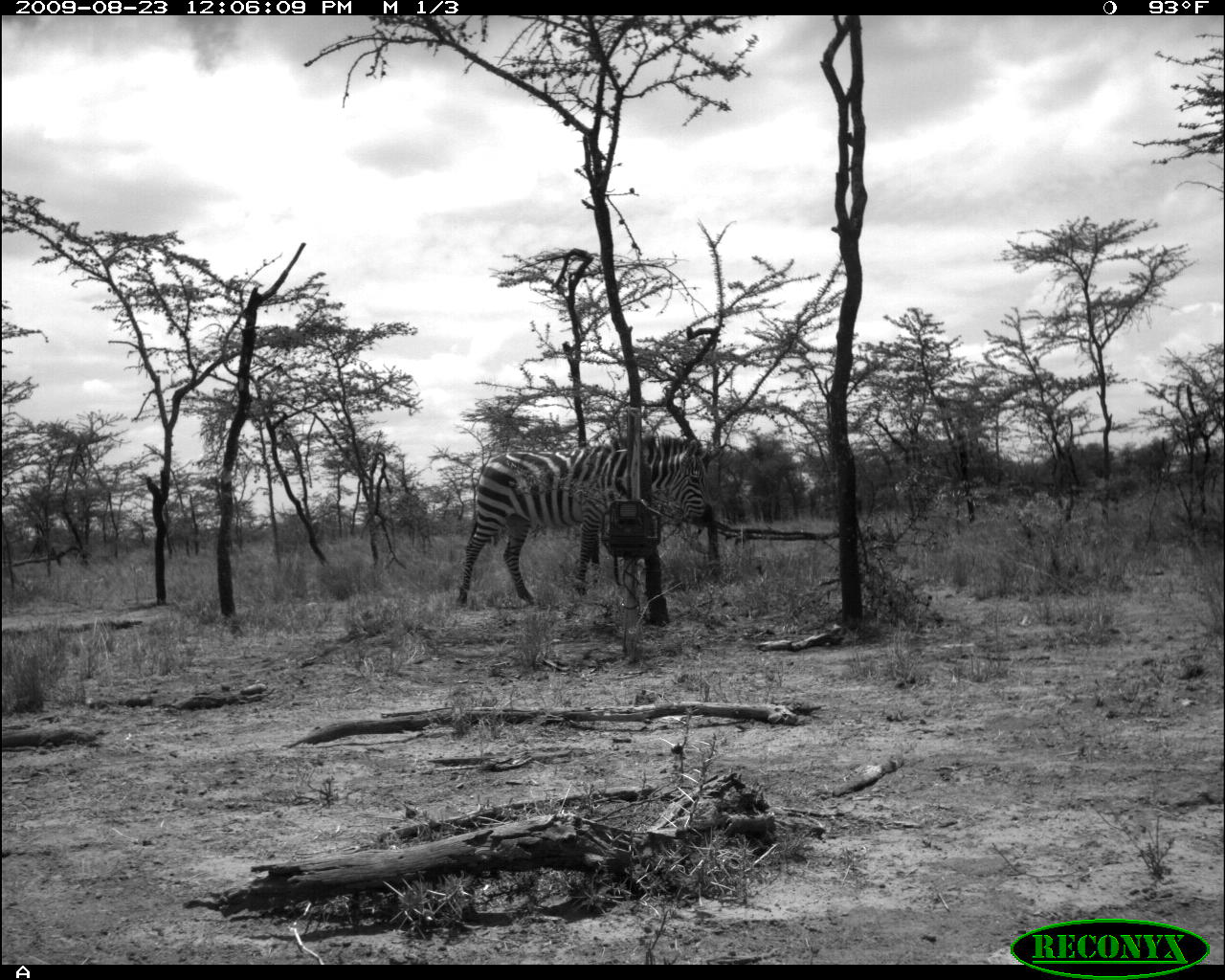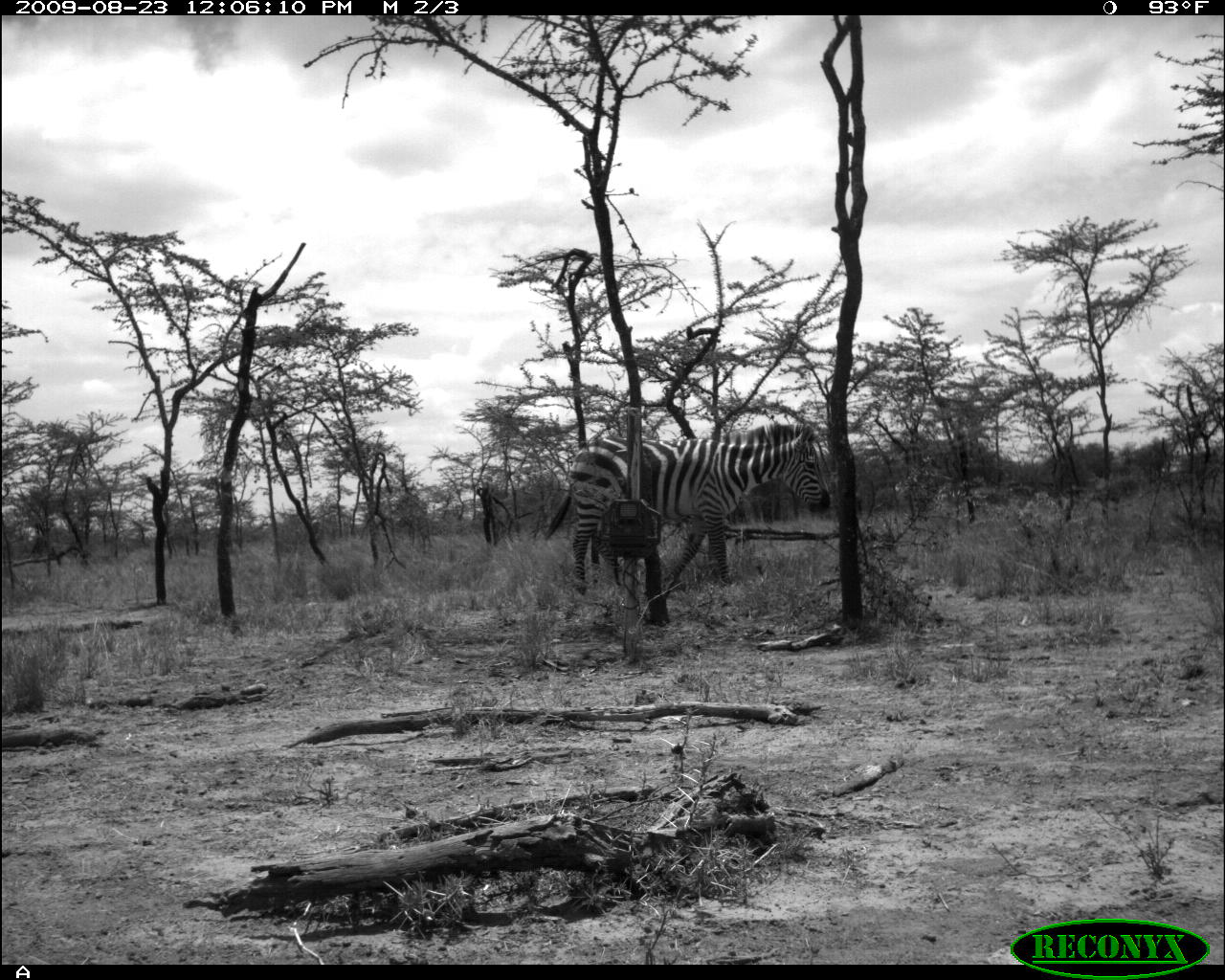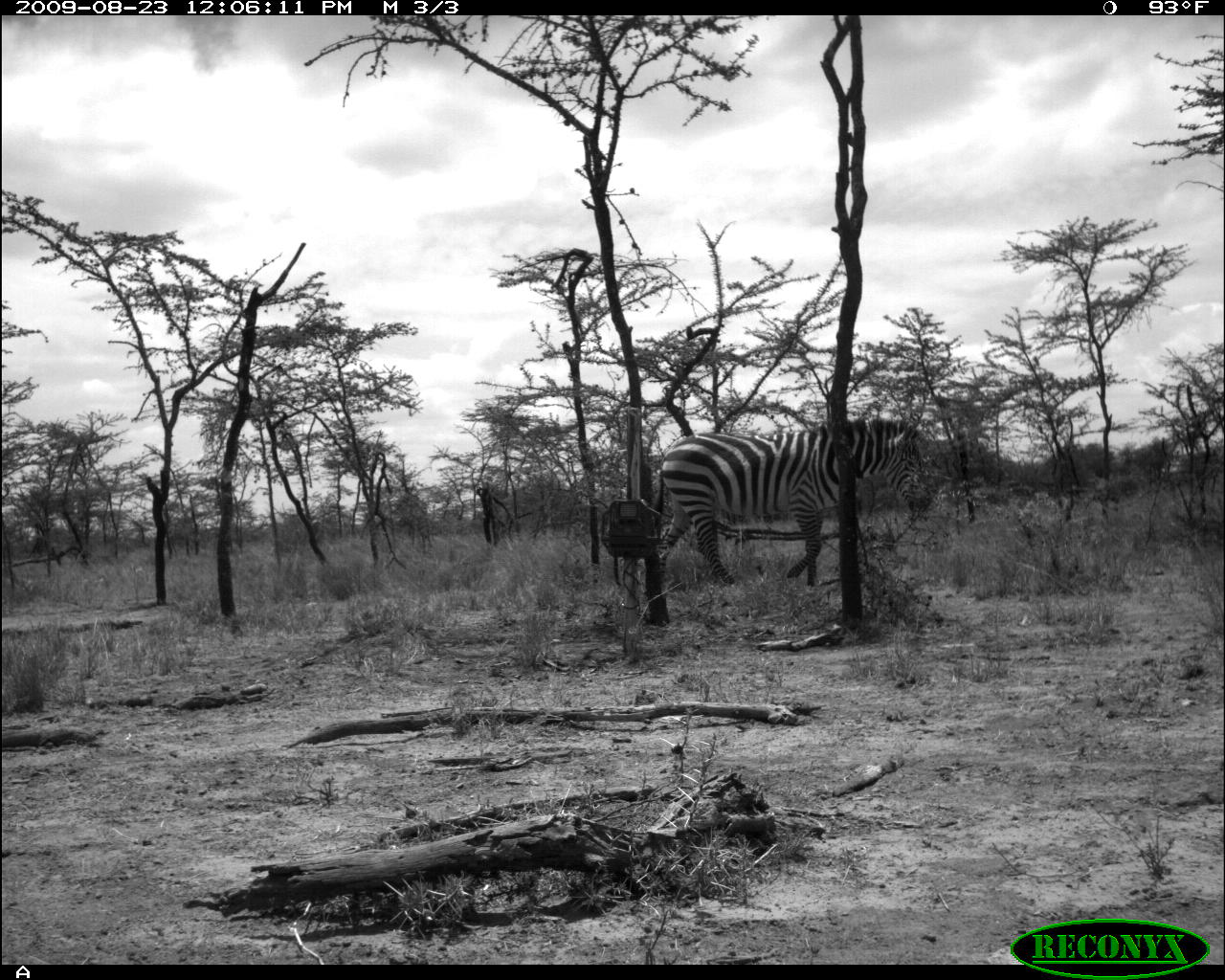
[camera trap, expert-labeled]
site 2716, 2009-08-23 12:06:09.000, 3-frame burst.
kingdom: Animalia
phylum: Chordata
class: Mammalia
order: Perissodactyla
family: Equidae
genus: Equus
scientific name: Equus quagga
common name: plains zebra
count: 1